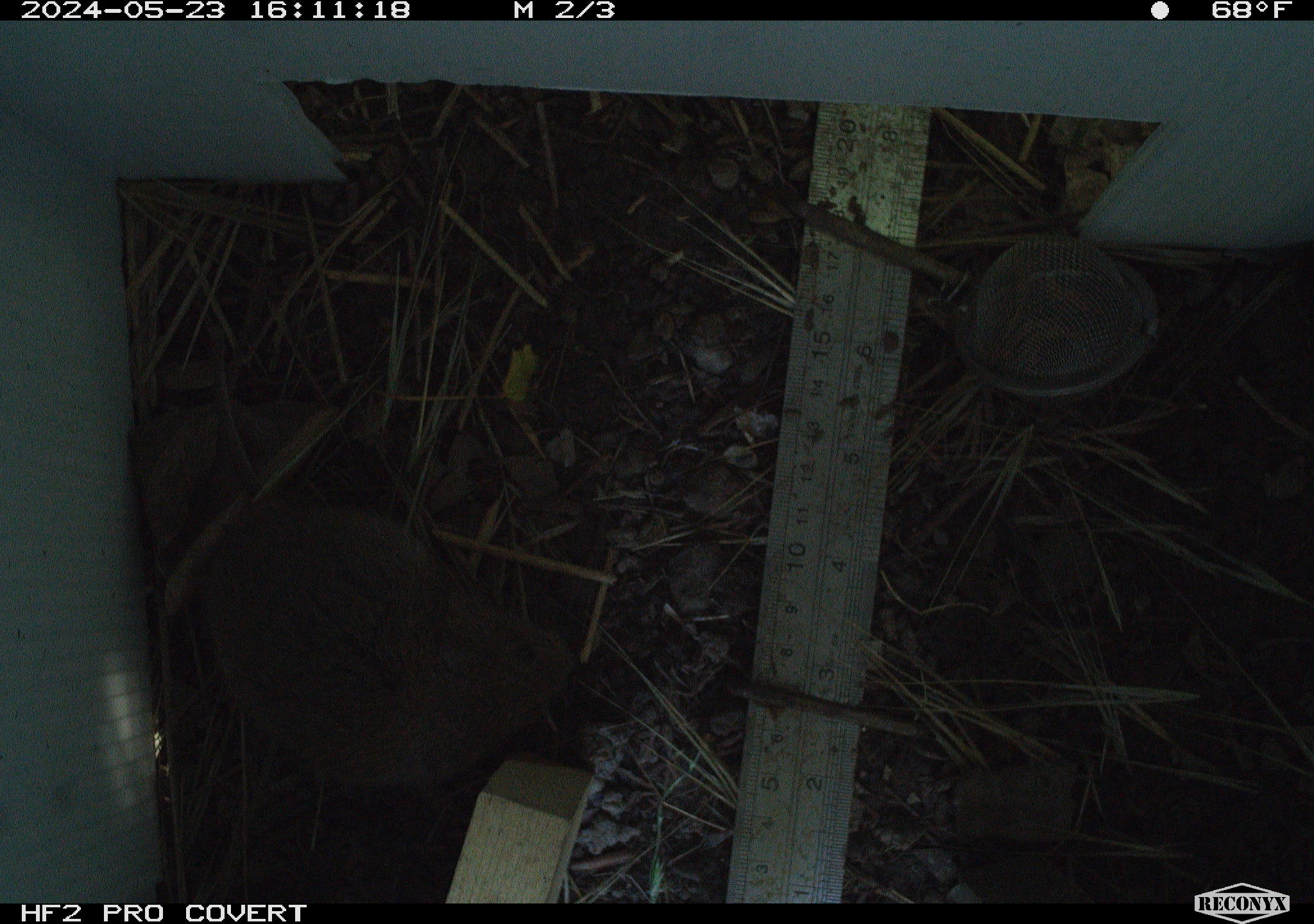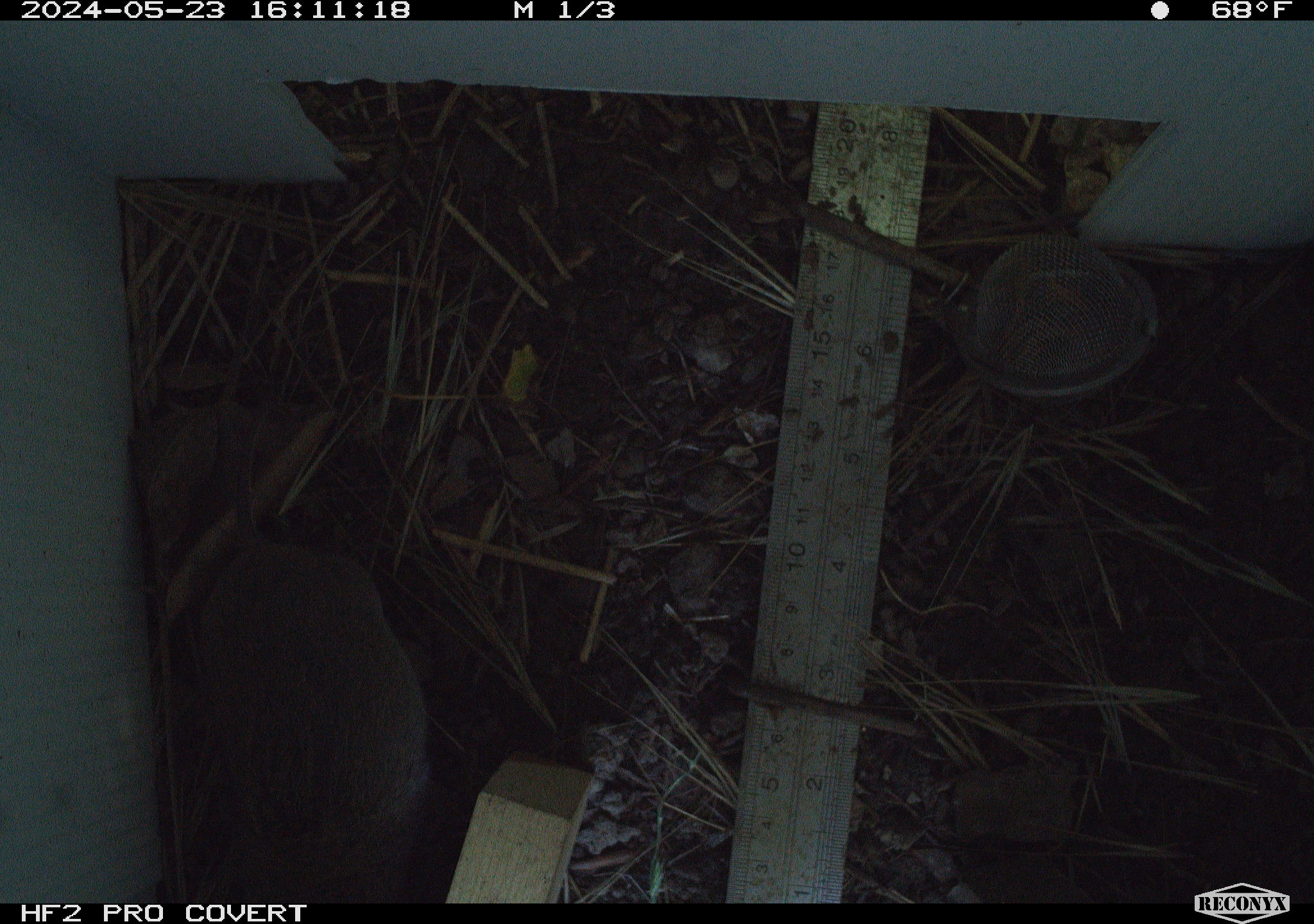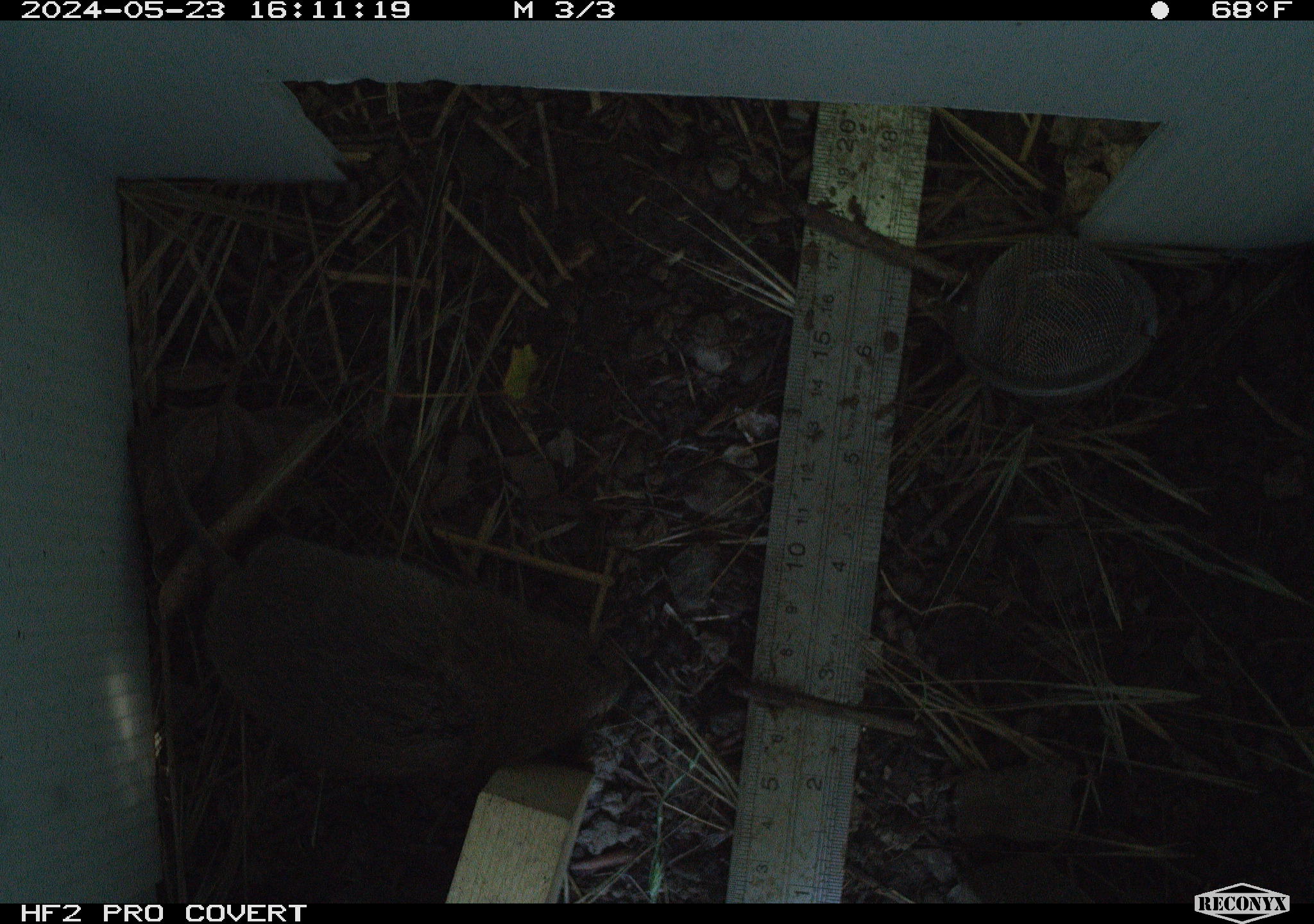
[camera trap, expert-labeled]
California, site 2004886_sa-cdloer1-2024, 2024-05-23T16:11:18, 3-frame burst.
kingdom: Animalia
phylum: Chordata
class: Mammalia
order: Rodentia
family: Cricetidae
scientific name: Arvicolinae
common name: voles, lemmings, and muskrats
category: arvicolinae subfamily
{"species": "arvicolinae subfamily (voles, lemmings, and muskrats) (Arvicolinae)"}